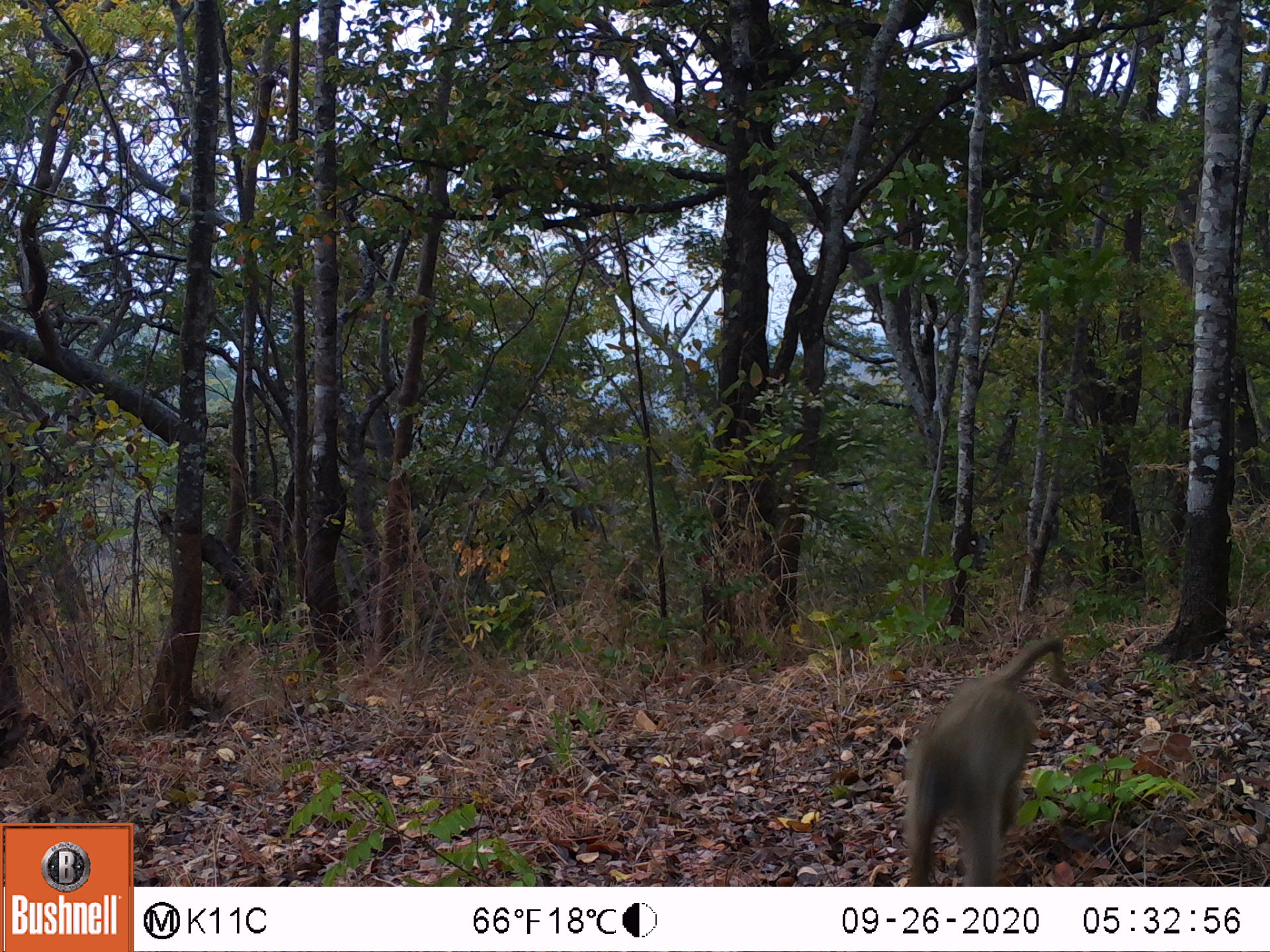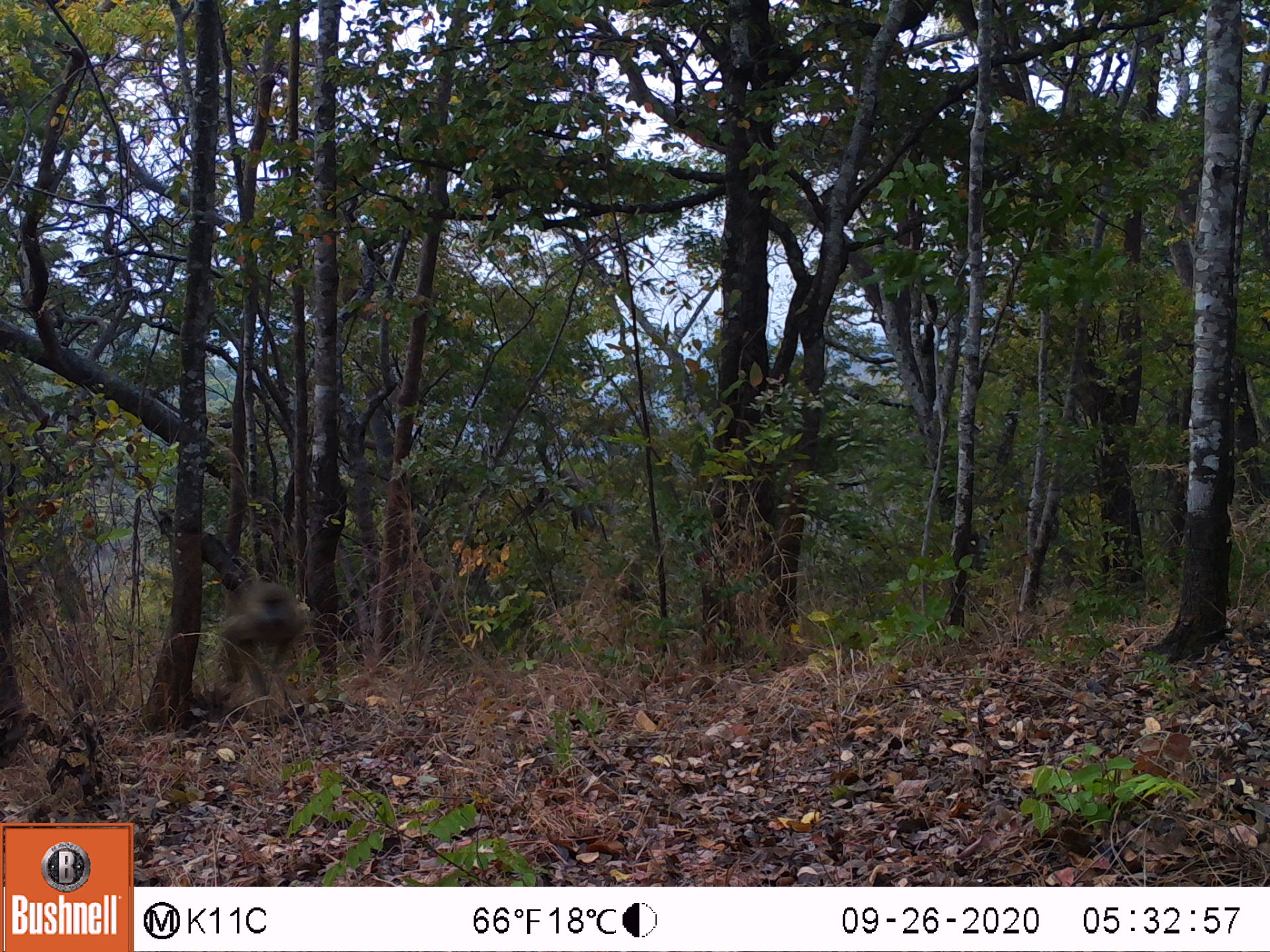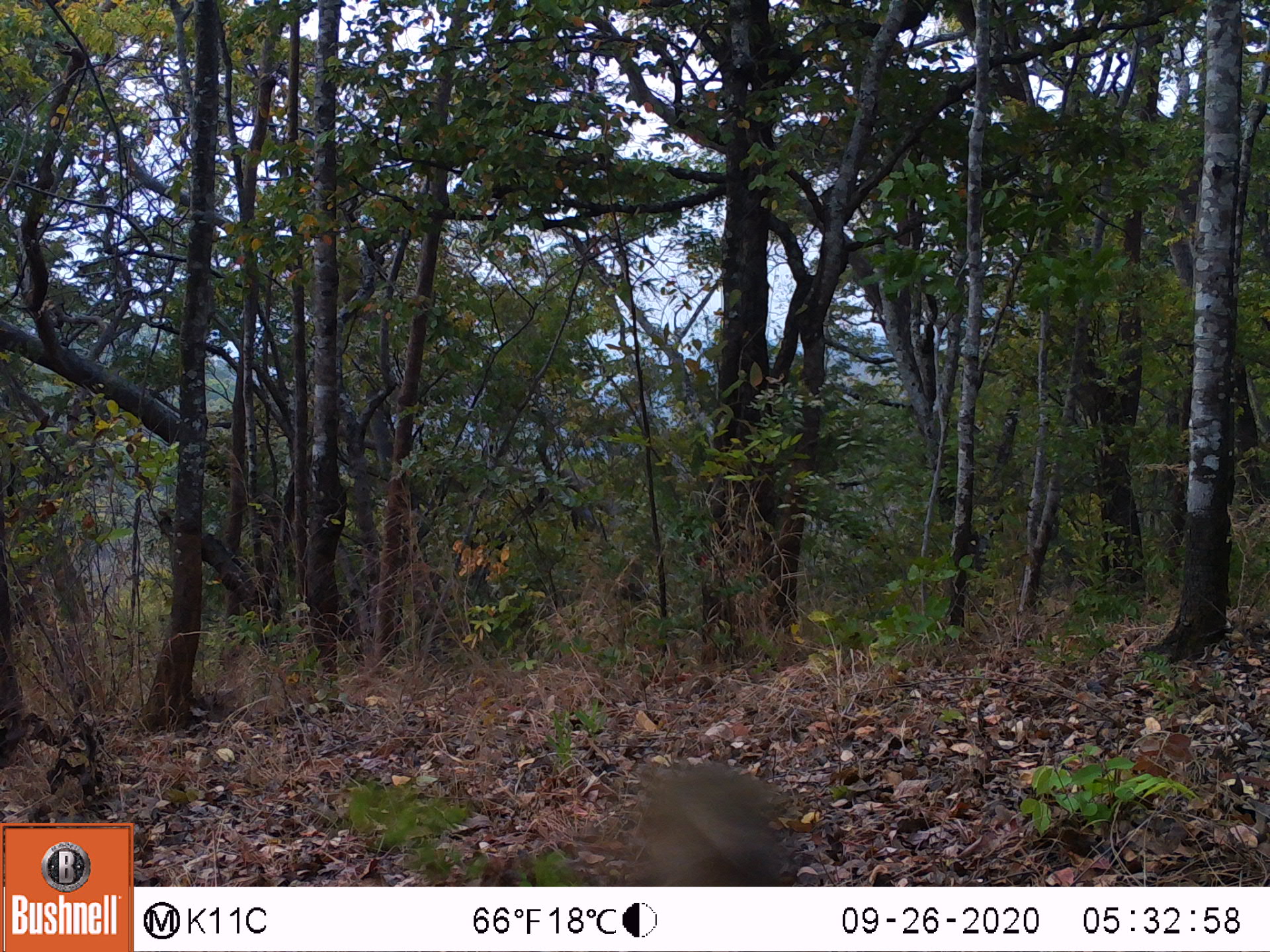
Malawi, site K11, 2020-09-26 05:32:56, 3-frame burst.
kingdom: Animalia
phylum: Chordata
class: Mammalia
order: Primates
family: Cercopithecidae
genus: Papio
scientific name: Papio cynocephalus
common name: yellow baboon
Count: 1.